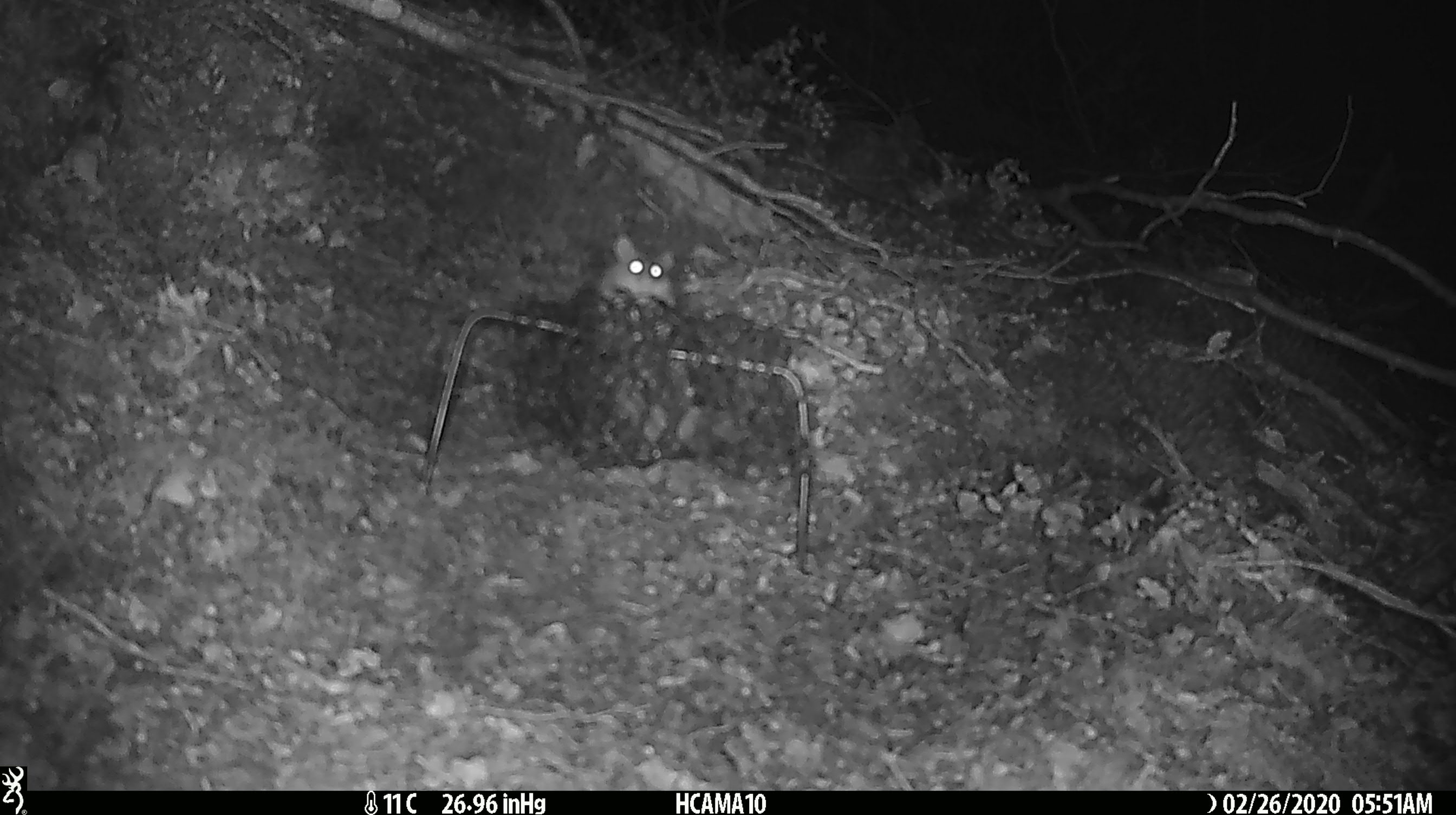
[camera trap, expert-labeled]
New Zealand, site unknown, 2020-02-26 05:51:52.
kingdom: Animalia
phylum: Chordata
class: Mammalia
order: Rodentia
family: Muridae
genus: Mus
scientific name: Mus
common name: mouse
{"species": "mouse (Mus)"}